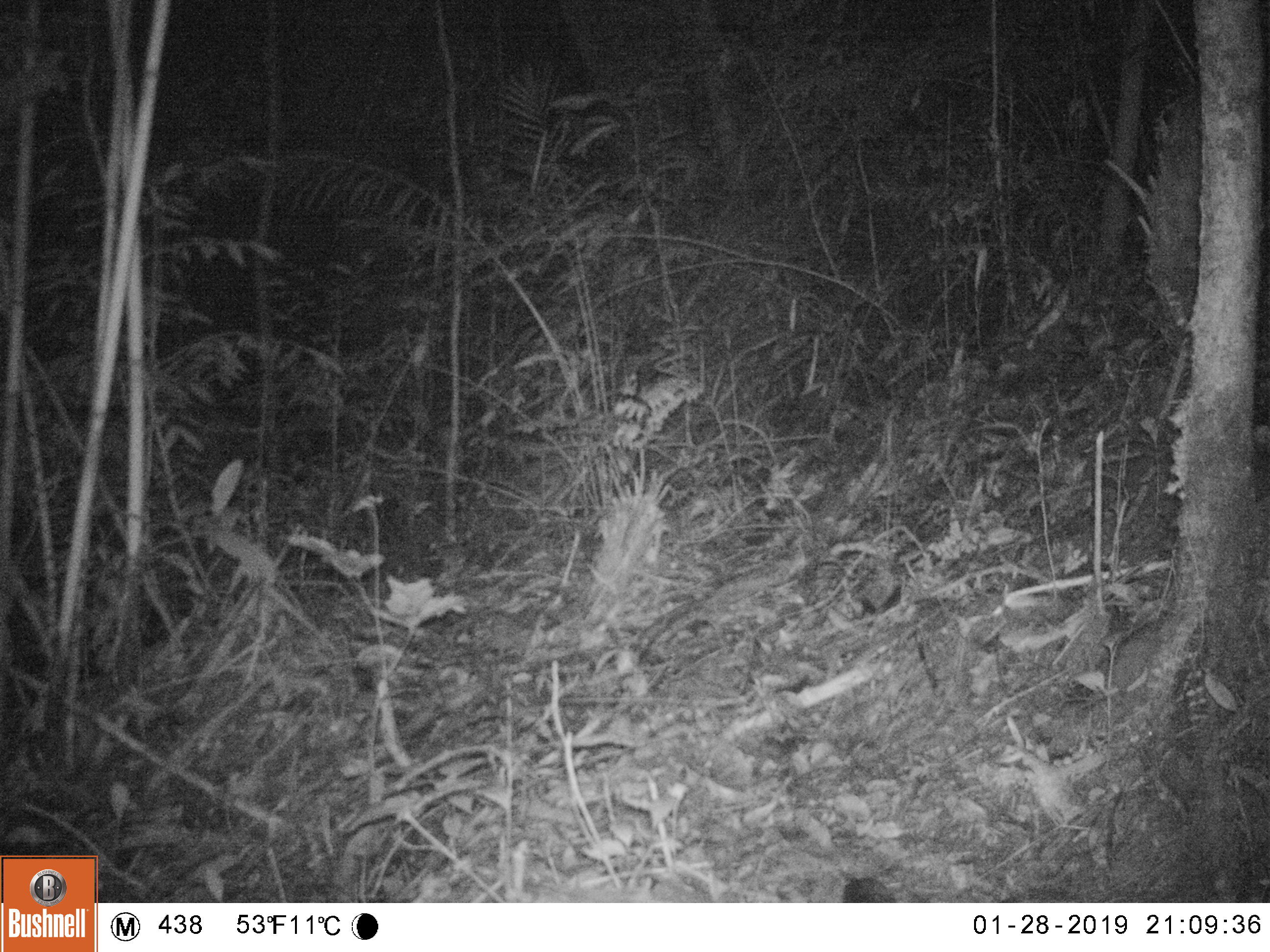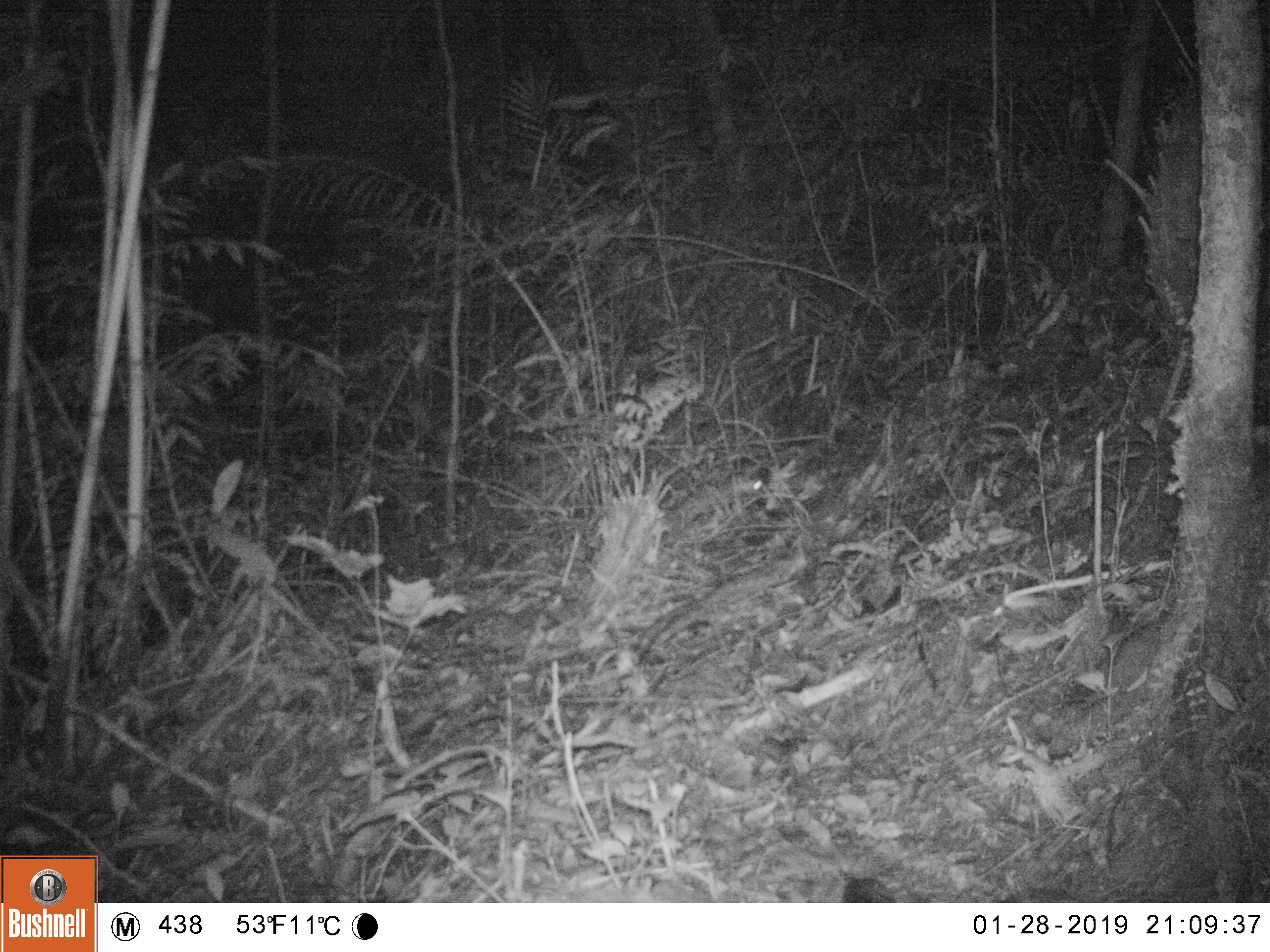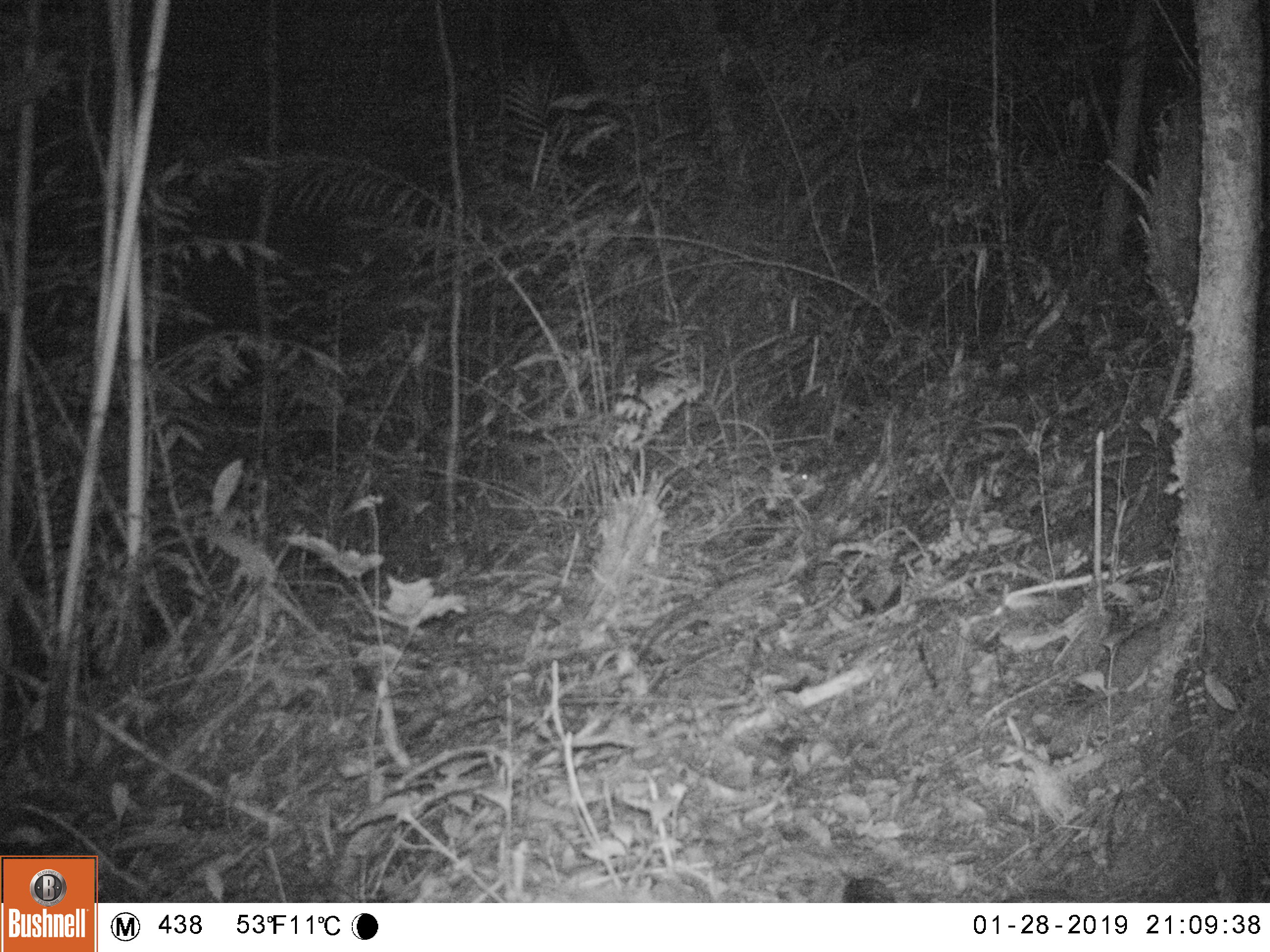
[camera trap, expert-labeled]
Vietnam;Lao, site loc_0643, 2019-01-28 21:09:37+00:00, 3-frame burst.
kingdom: Animalia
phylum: Chordata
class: Mammalia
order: Rodentia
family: Muridae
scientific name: Muridae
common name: old-world mice and rats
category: unidentified murid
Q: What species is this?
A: Unidentified murid (old-world mice and rats) (Muridae).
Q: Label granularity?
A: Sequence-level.